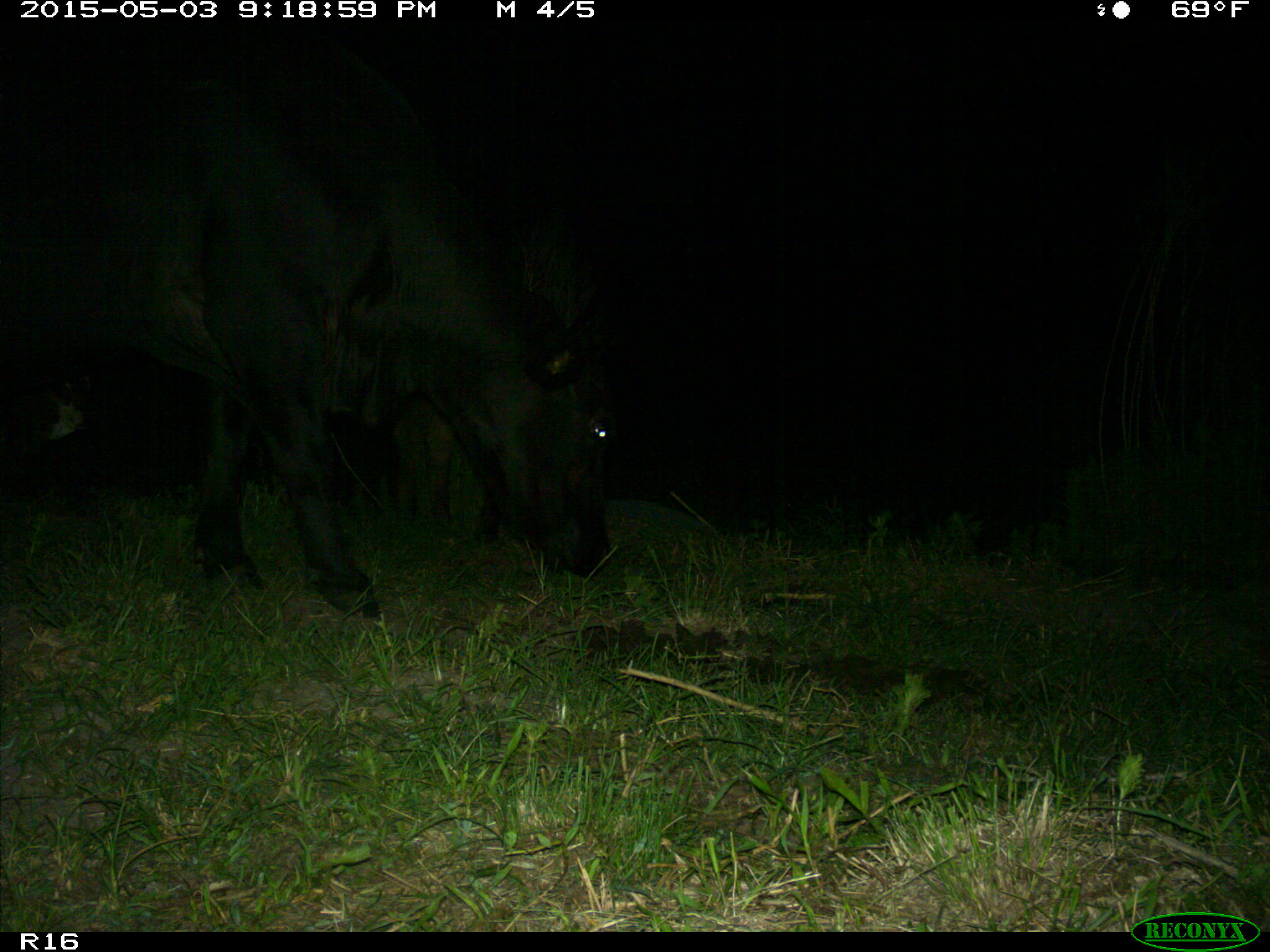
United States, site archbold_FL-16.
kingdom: Animalia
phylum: Chordata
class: Mammalia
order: Artiodactyla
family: Bovidae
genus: Bos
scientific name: Bos taurus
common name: domestic cow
Bos taurus (domestic cow).